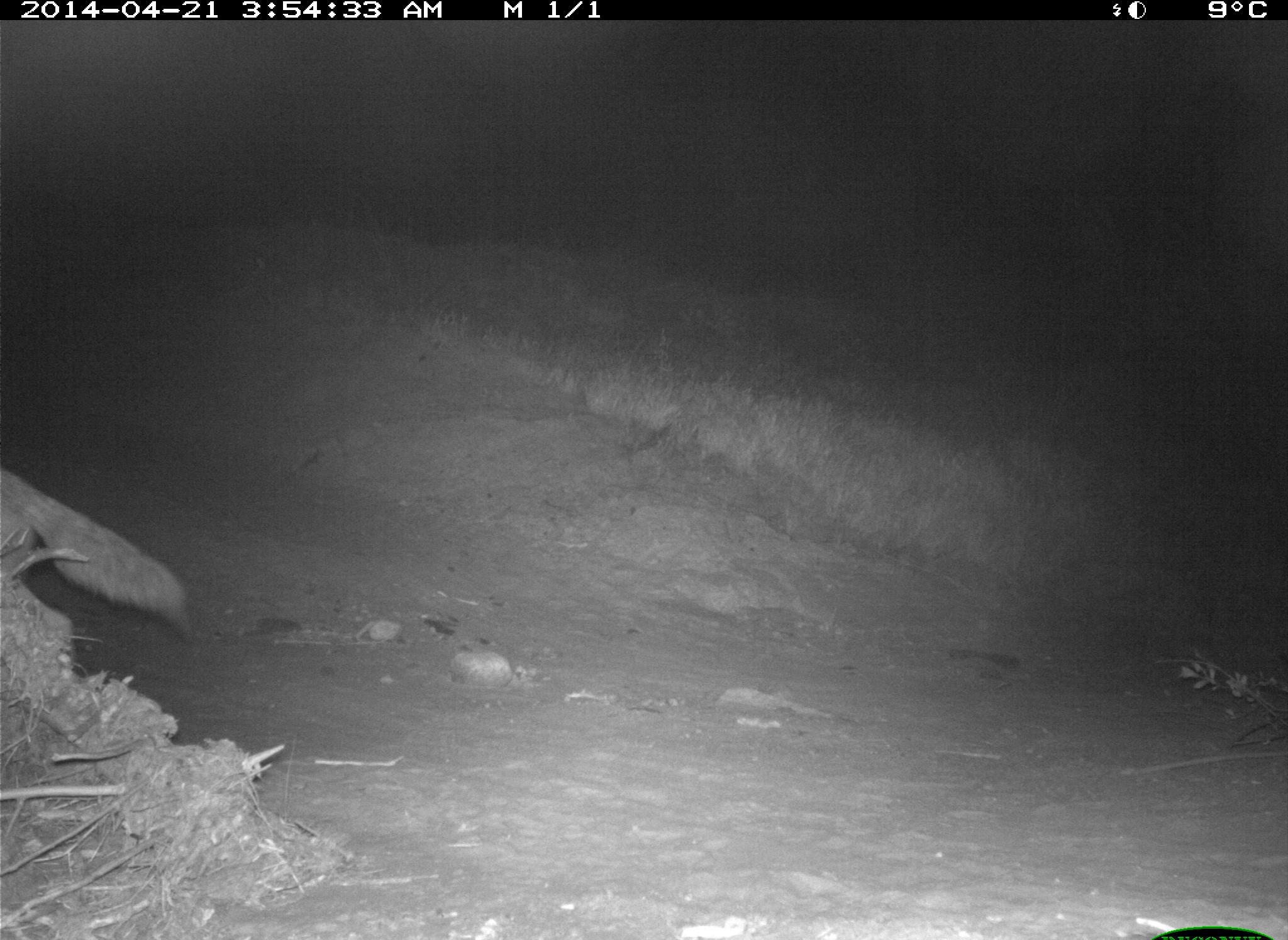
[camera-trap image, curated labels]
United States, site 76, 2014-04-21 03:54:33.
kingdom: Animalia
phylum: Chordata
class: Mammalia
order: Carnivora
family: Canidae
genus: Canis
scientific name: Canis latrans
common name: coyote